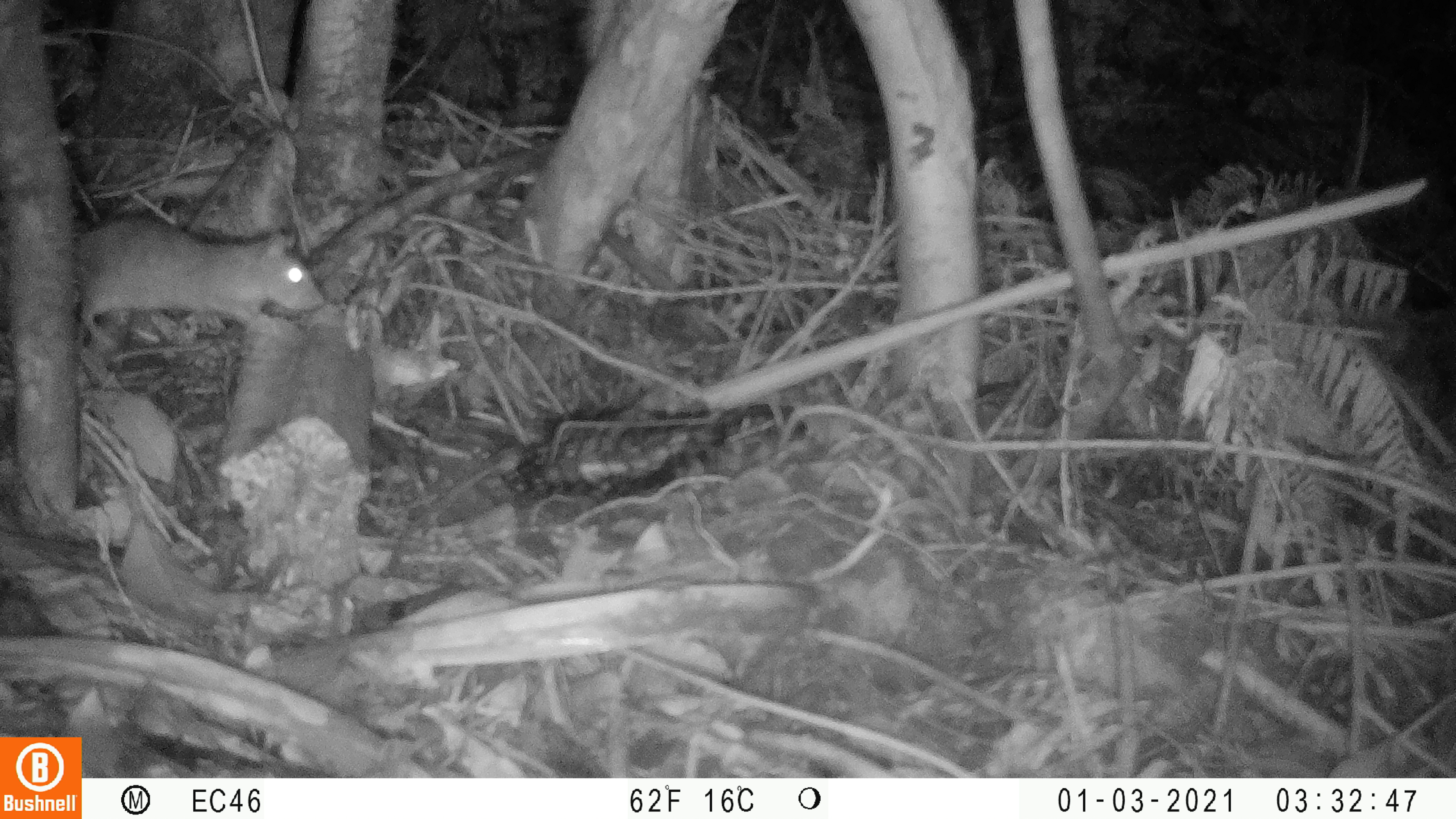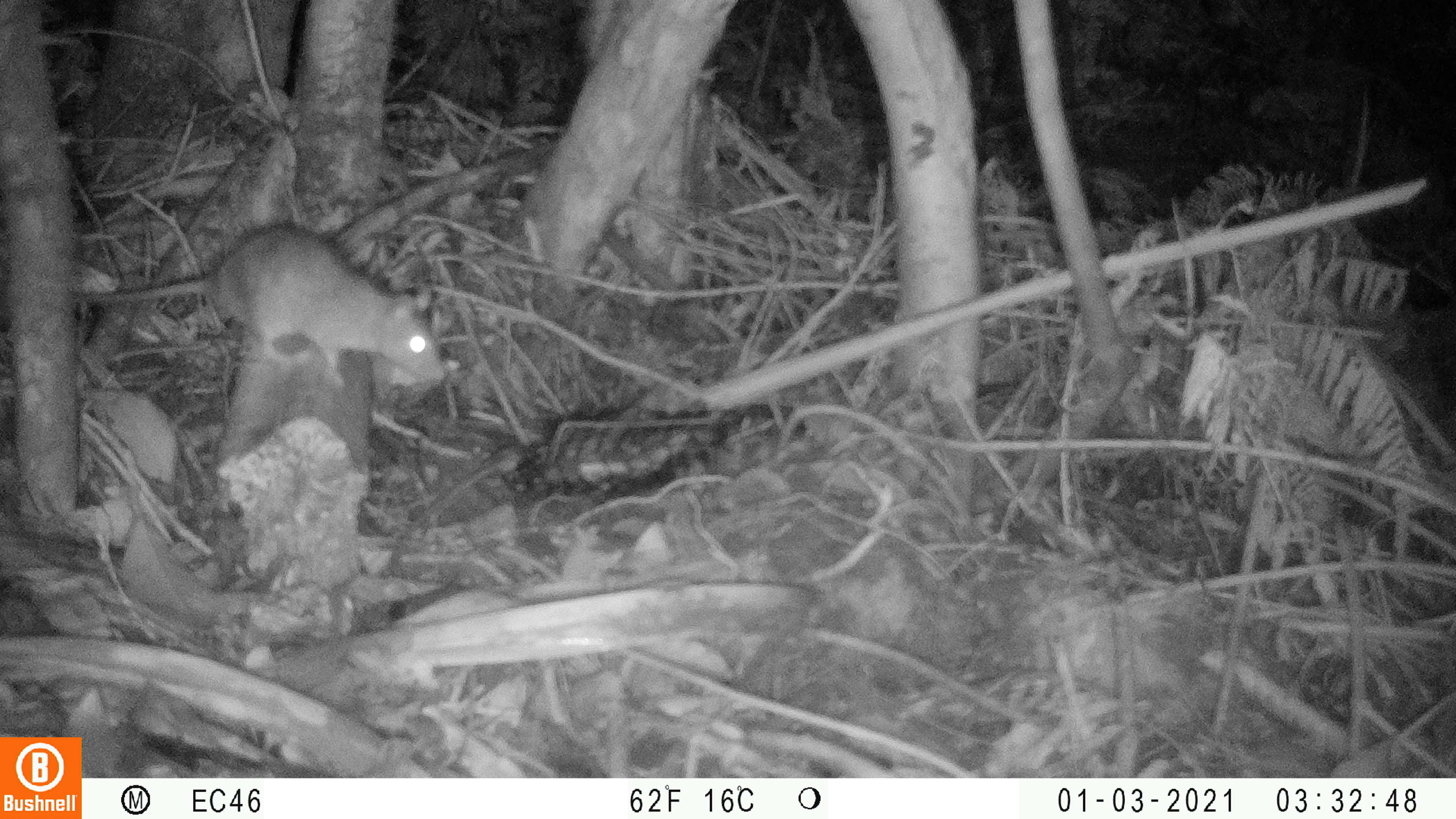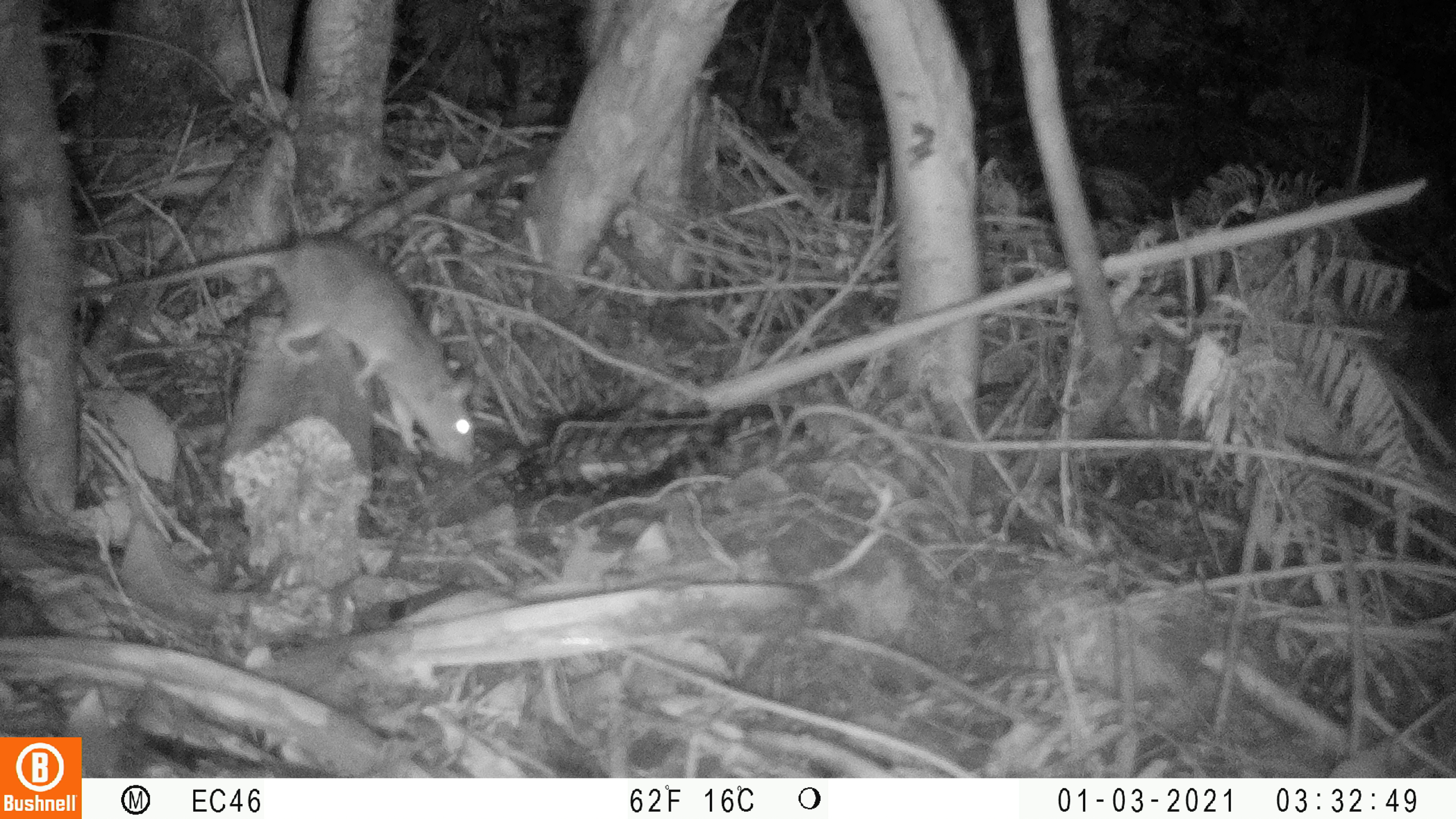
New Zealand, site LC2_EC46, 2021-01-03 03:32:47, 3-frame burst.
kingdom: Animalia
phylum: Chordata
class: Mammalia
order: Rodentia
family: Muridae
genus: Rattus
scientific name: Rattus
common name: rat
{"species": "rat (Rattus)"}